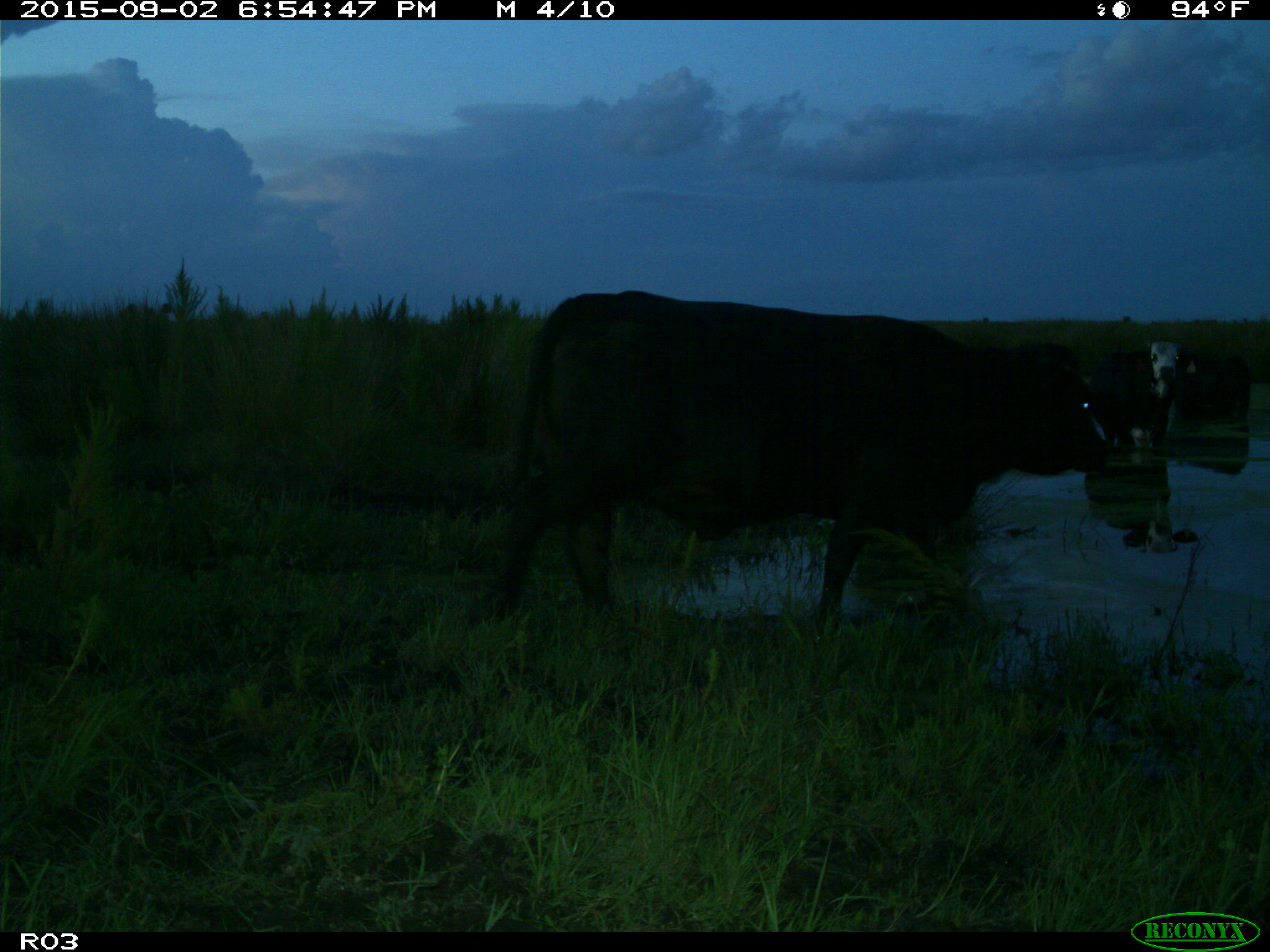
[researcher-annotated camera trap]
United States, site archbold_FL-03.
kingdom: Animalia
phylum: Chordata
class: Mammalia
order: Artiodactyla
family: Bovidae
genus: Bos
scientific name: Bos taurus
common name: domestic cow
Bos taurus (domestic cow).